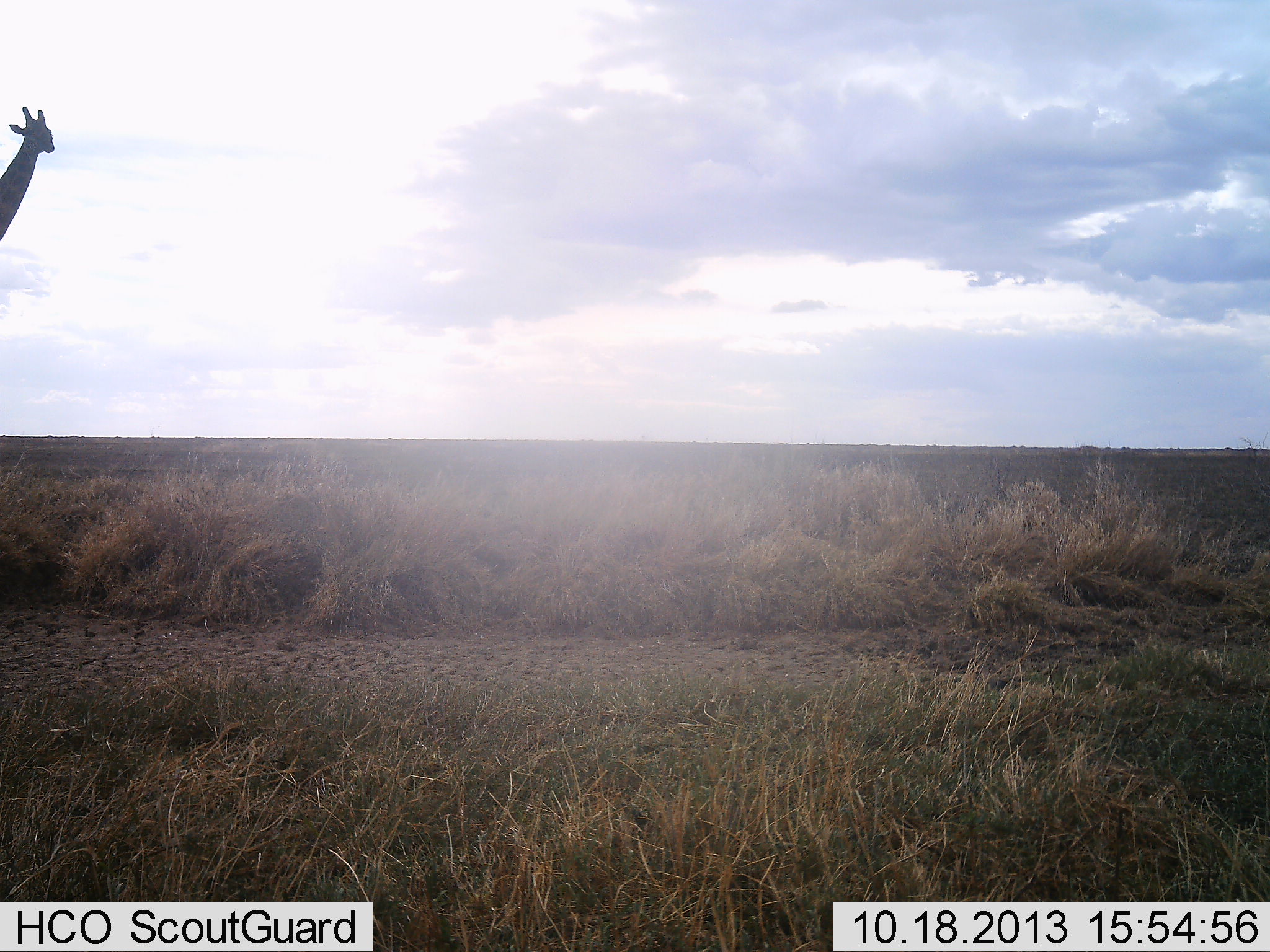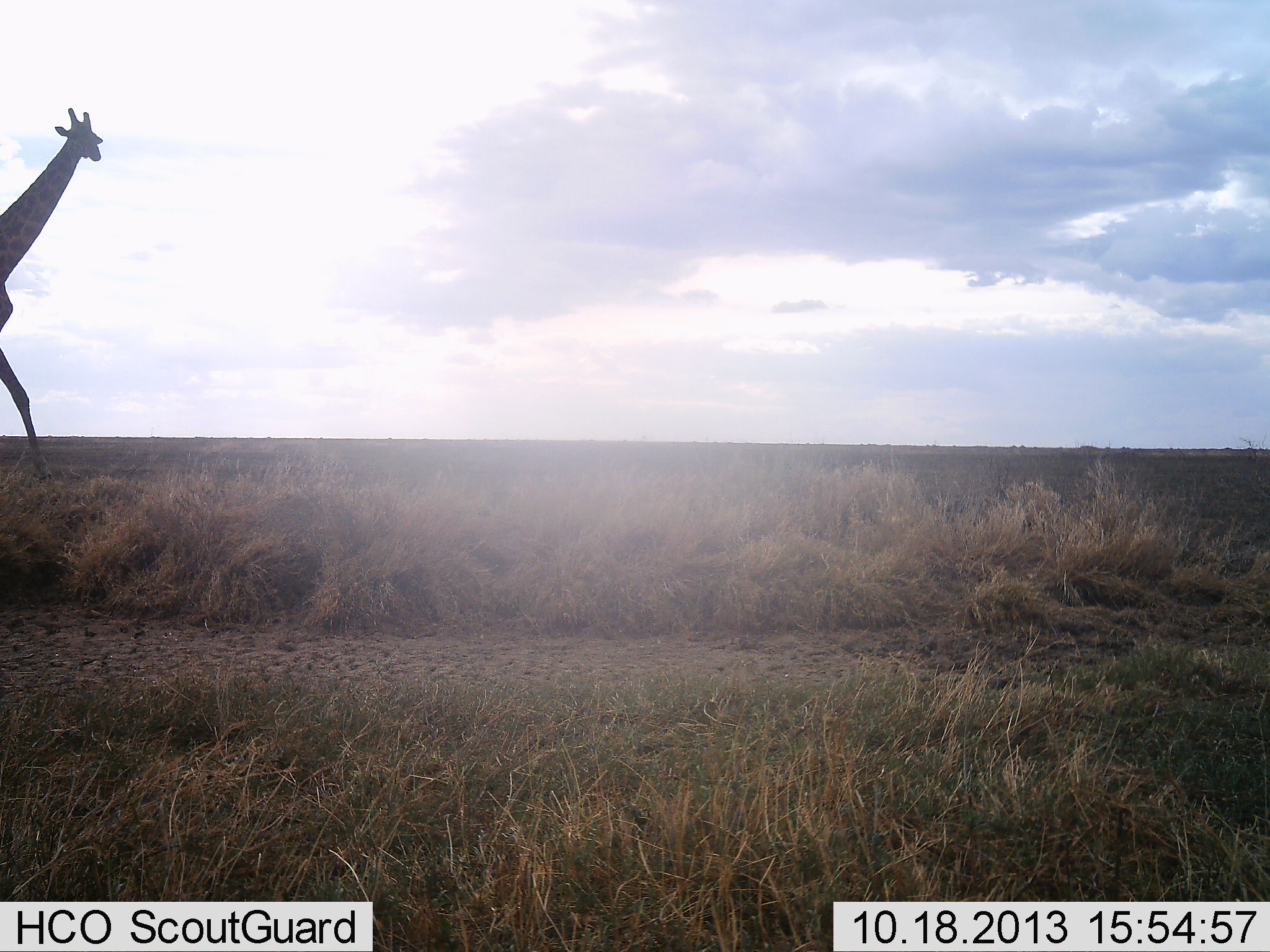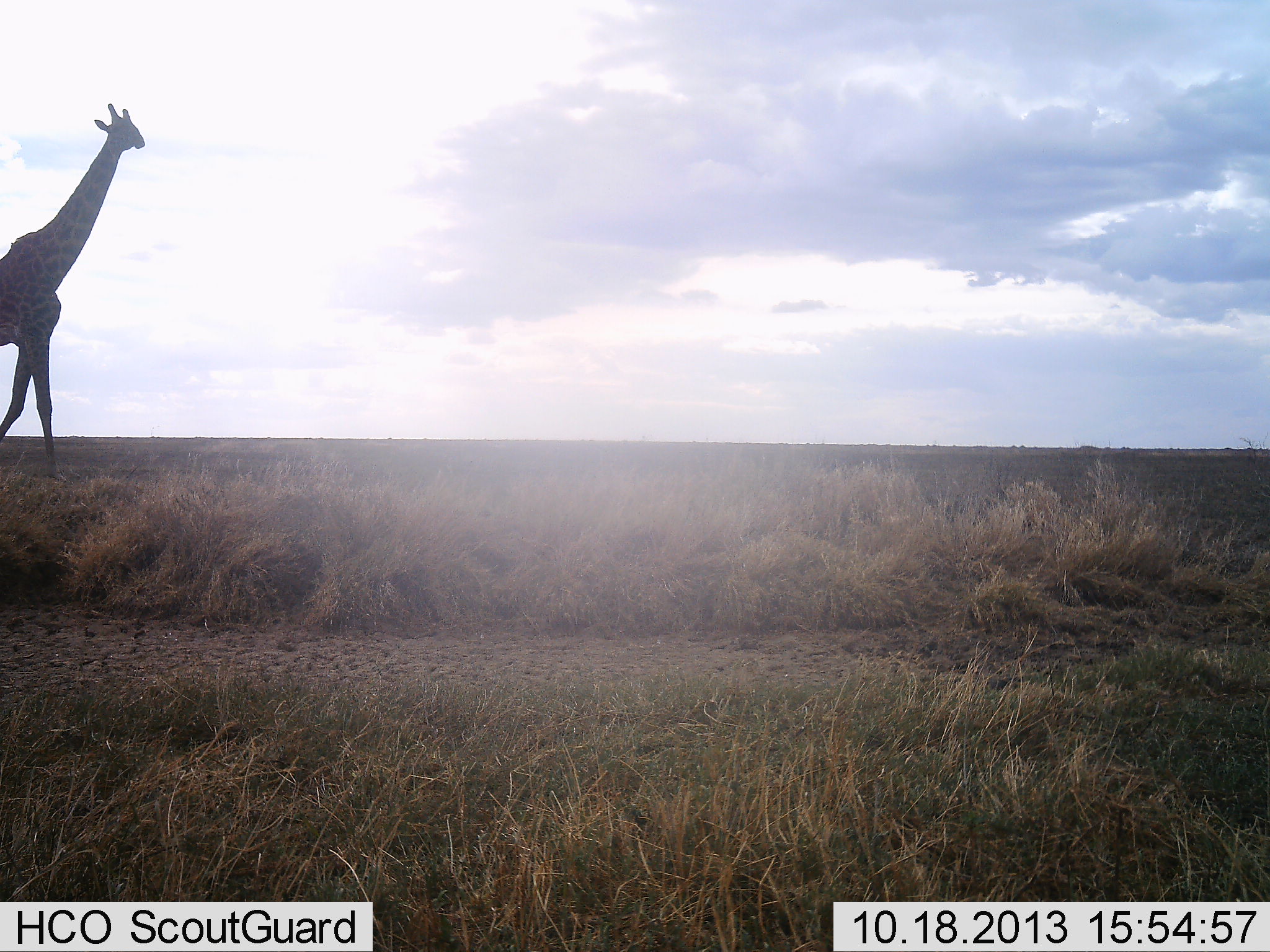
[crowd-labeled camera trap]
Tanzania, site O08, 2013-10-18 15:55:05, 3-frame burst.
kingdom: Animalia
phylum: Chordata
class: Mammalia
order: Artiodactyla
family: Giraffidae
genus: Giraffa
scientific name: Giraffa camelopardalis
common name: giraffe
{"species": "giraffe (Giraffa camelopardalis)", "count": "1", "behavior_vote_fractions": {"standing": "6%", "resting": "0%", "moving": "100%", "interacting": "0%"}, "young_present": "0%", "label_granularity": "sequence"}